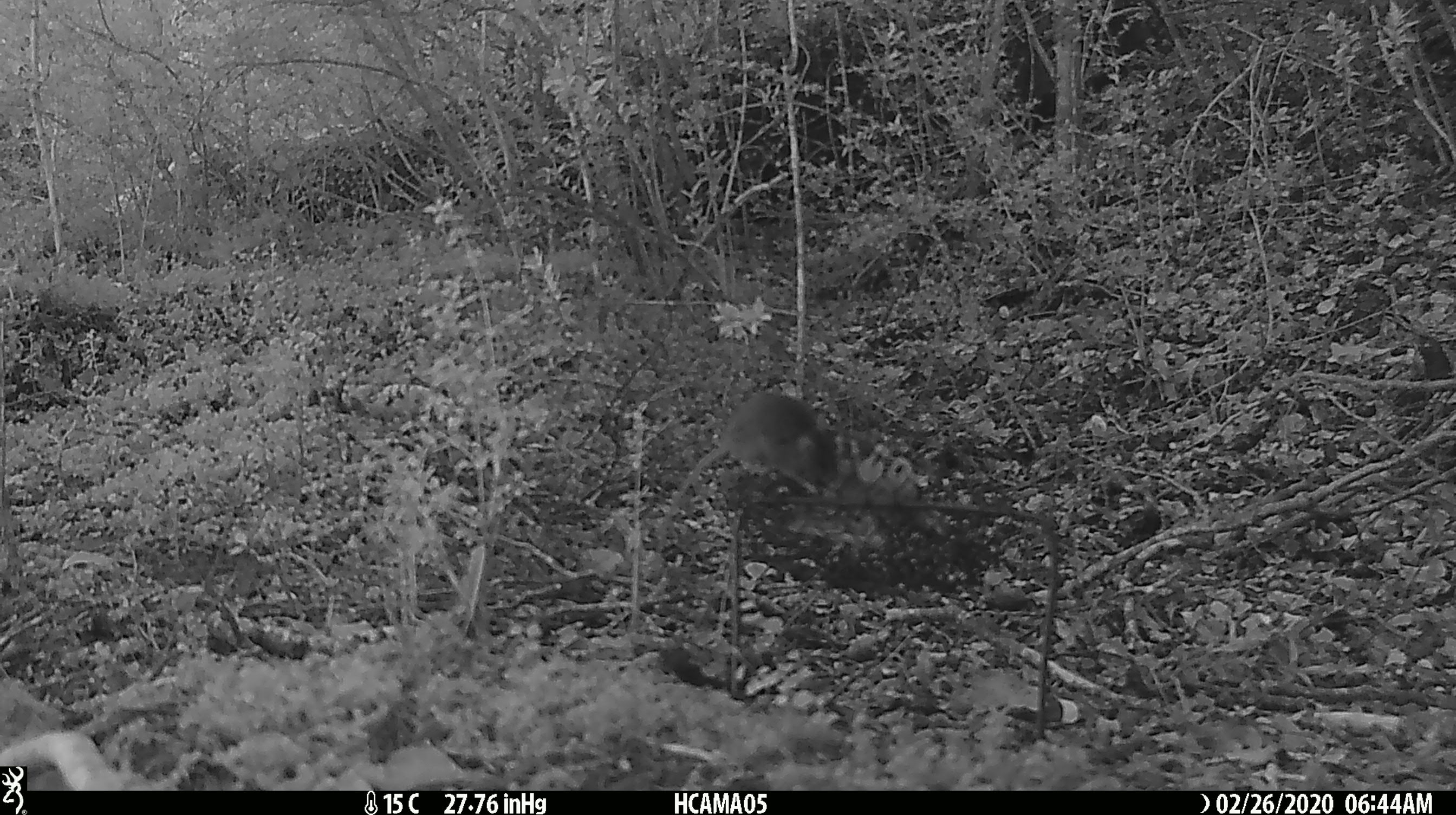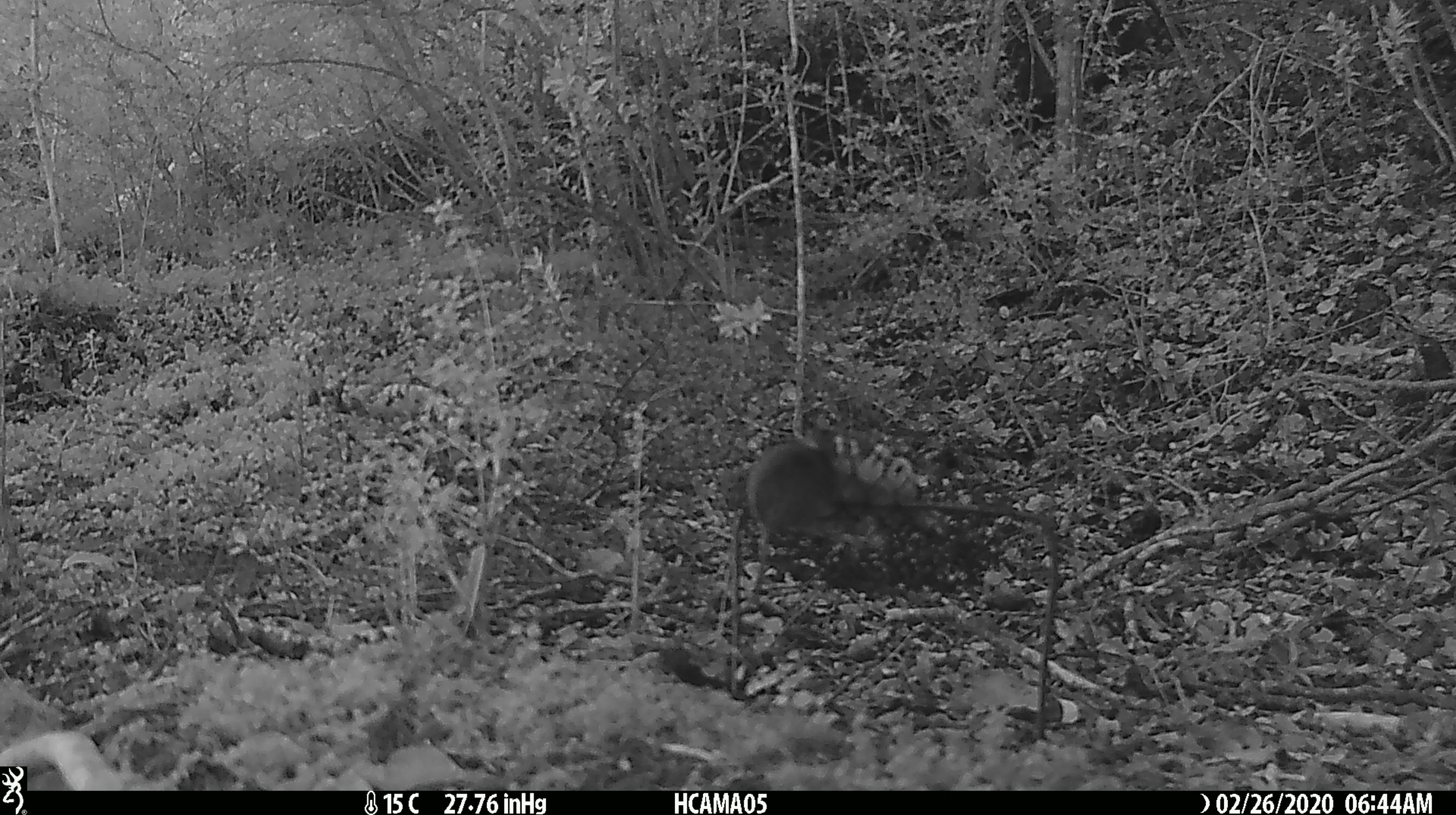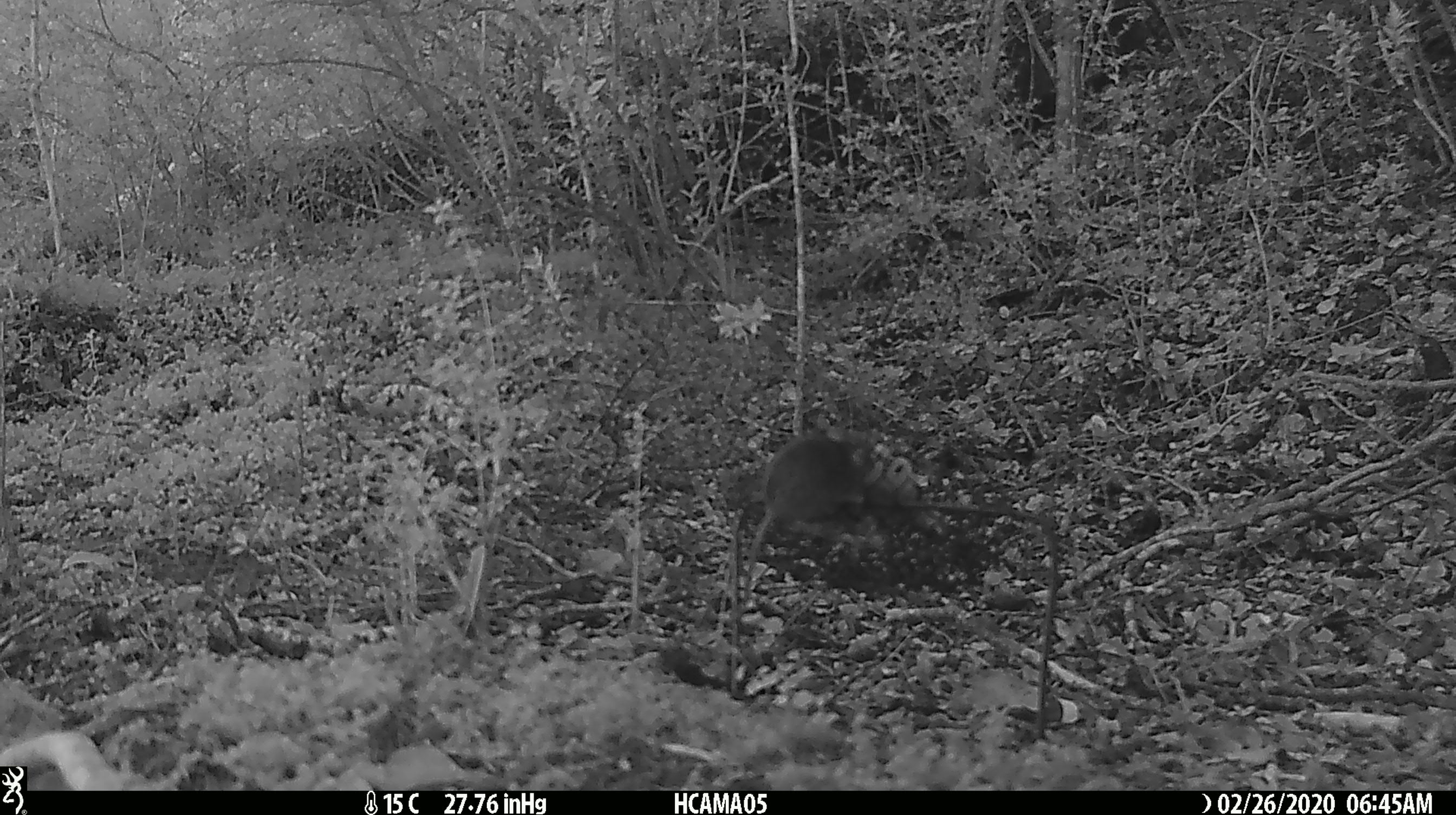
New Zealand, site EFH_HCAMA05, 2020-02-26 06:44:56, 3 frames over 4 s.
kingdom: Animalia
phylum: Chordata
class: Mammalia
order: Rodentia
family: Muridae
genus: Mus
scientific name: Mus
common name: mouse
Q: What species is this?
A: Mouse (Mus).